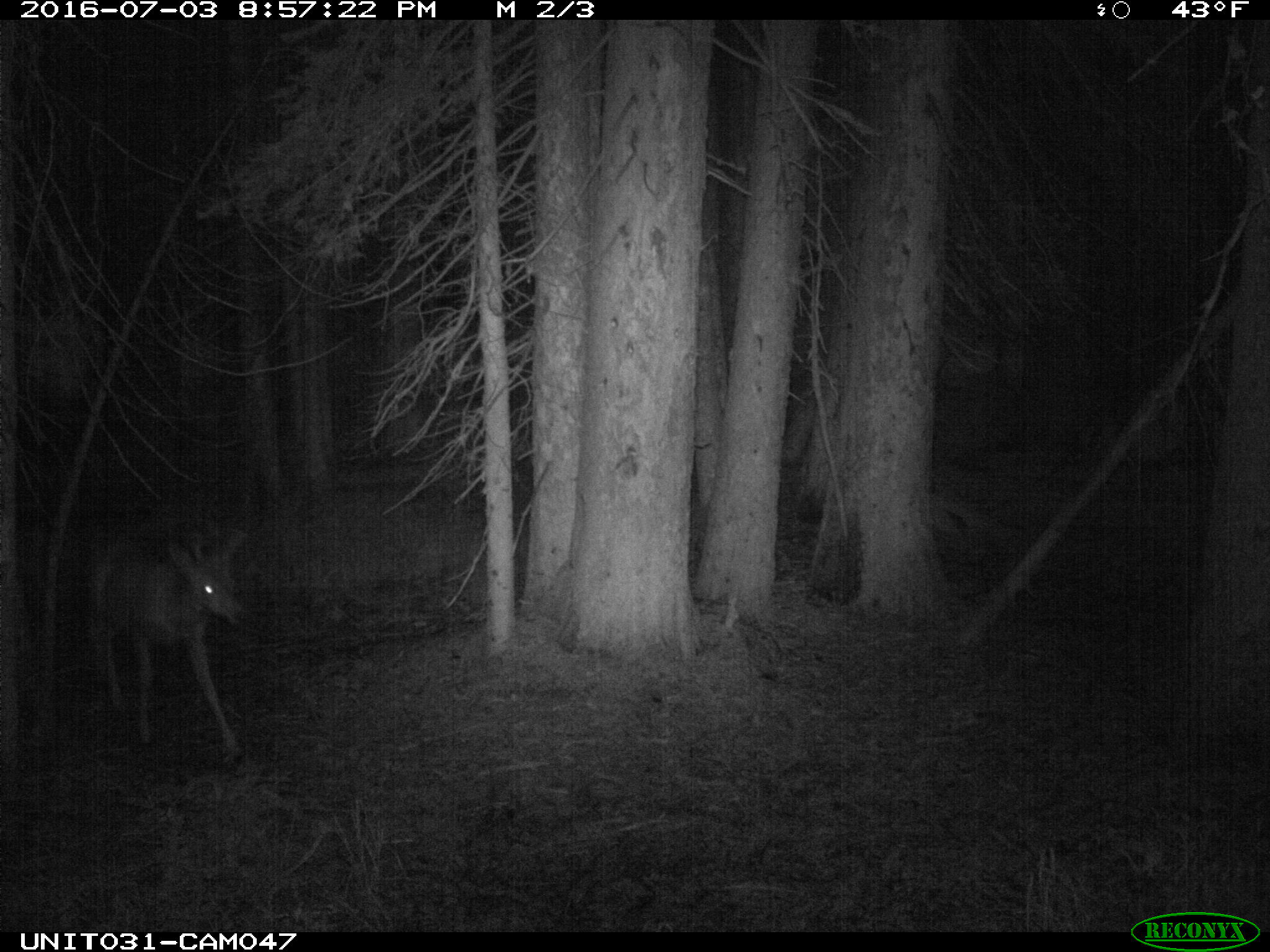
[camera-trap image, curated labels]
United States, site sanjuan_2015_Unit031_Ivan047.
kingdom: Animalia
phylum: Chordata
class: Mammalia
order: Artiodactyla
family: Cervidae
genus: Odocoileus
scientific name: Odocoileus hemionus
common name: mule deer